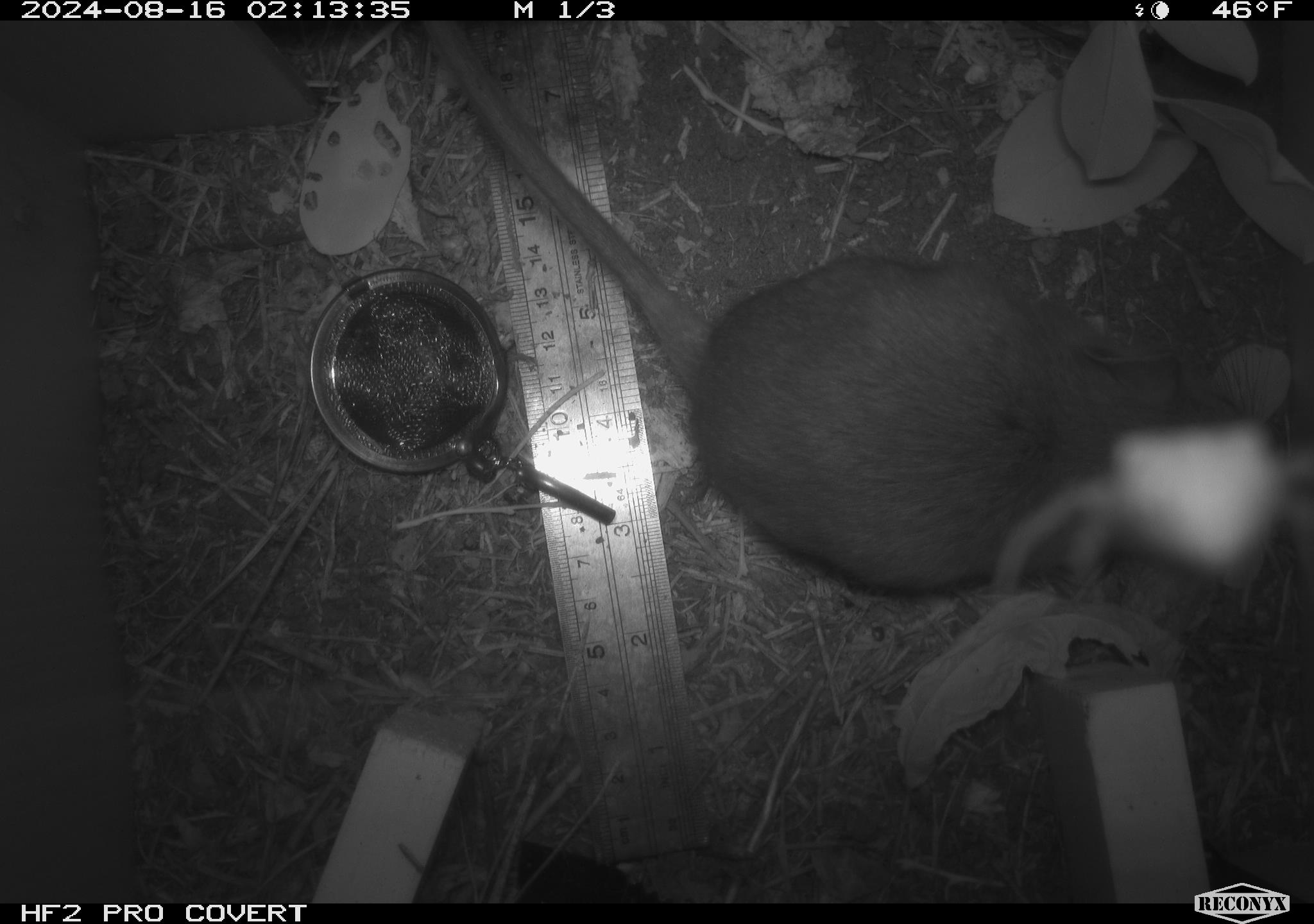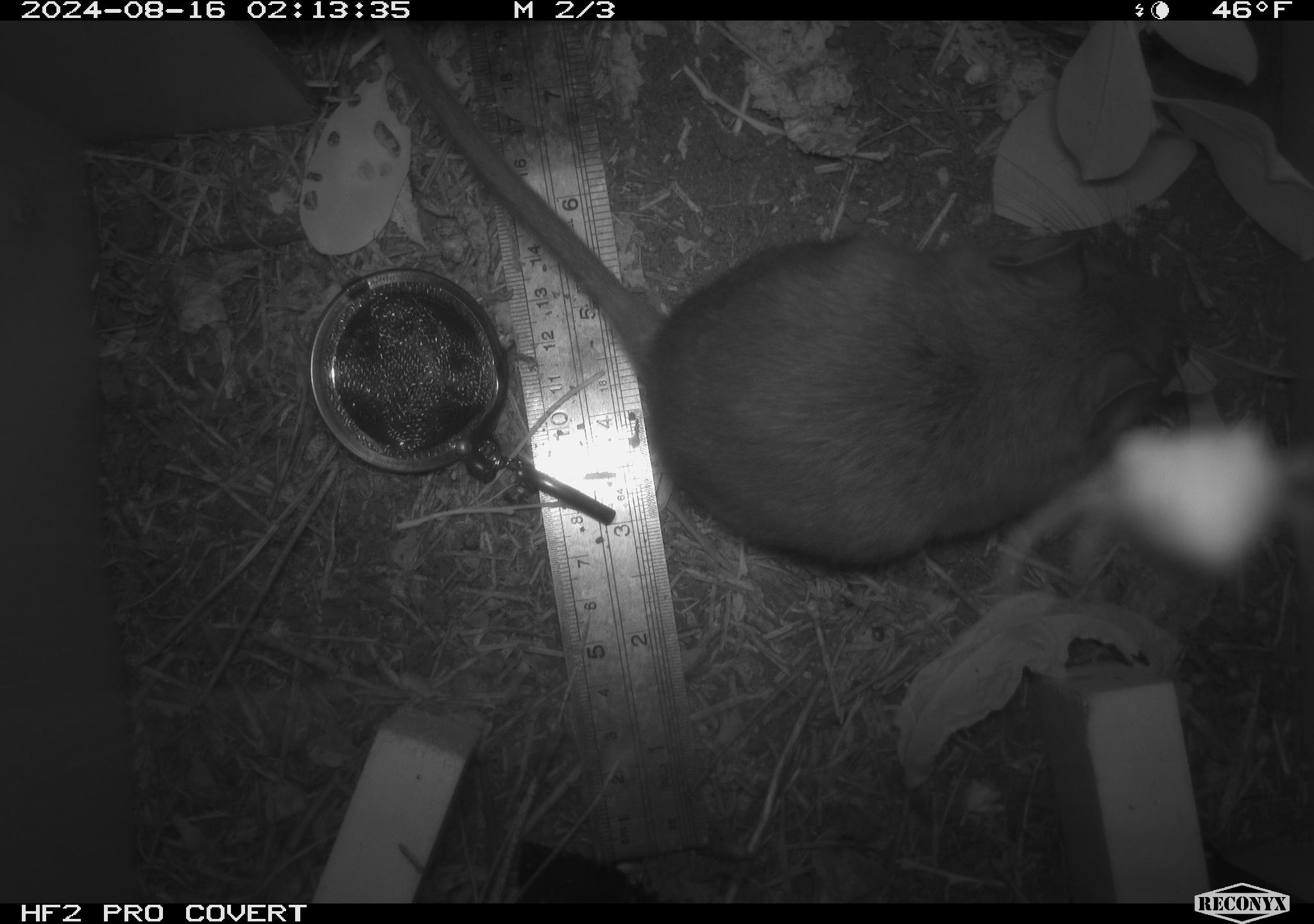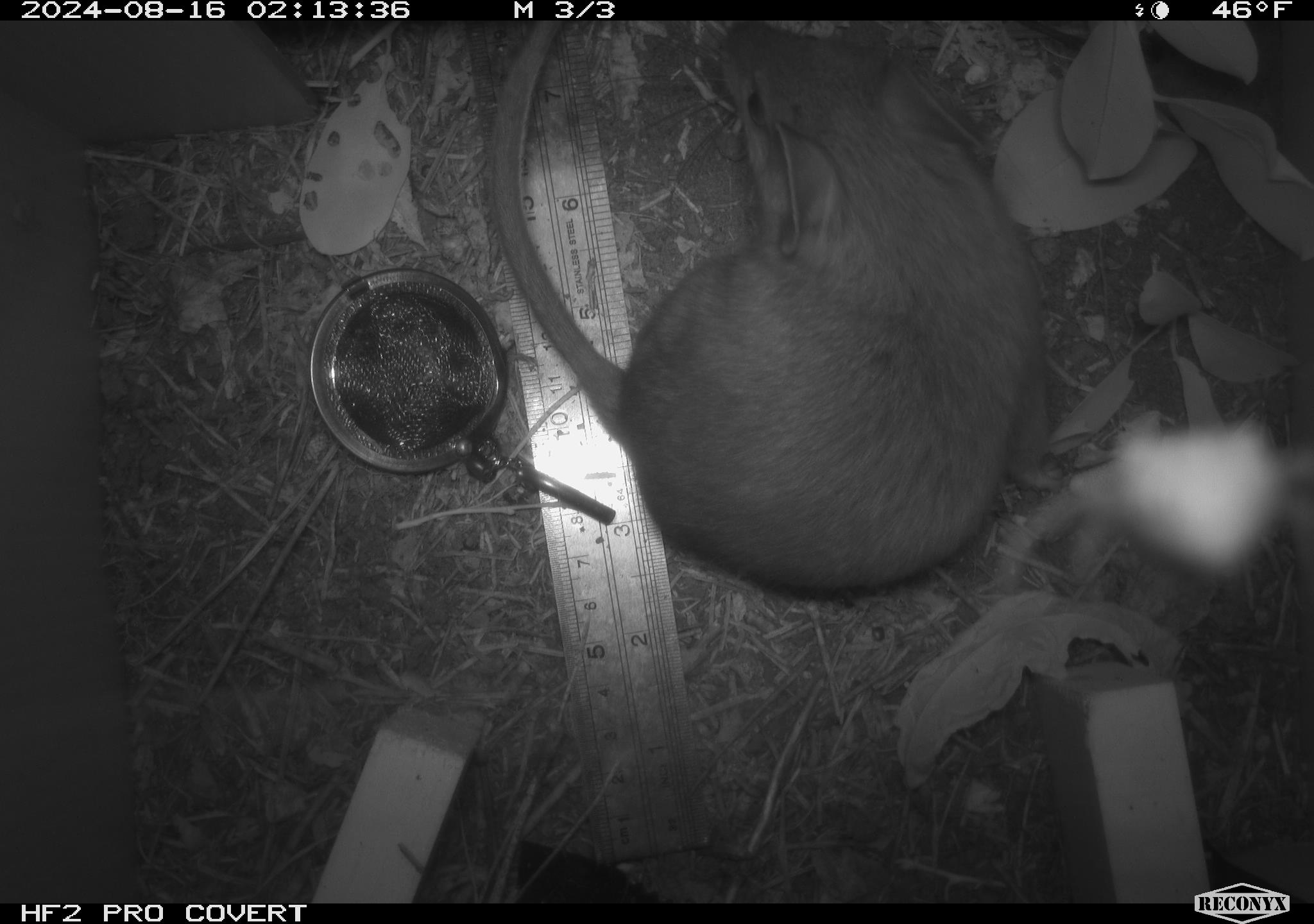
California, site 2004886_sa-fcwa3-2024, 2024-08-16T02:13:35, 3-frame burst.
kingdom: Animalia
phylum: Chordata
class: Mammalia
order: Rodentia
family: Cricetidae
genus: Neotoma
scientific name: Neotoma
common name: pack rat or woodrat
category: neotoma species